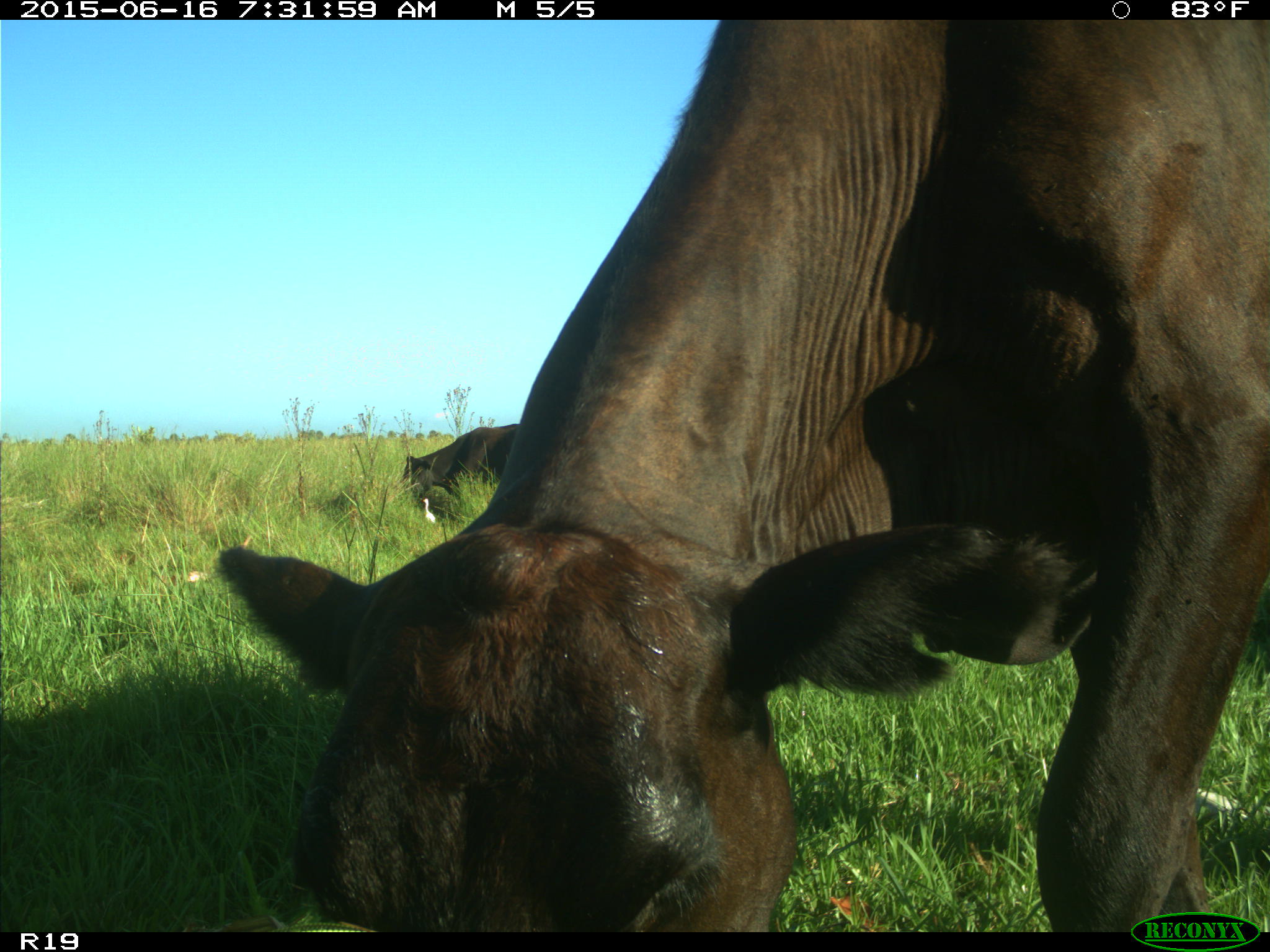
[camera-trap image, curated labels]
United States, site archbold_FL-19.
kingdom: Animalia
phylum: Chordata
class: Mammalia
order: Artiodactyla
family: Bovidae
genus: Bos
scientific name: Bos taurus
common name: domestic cow